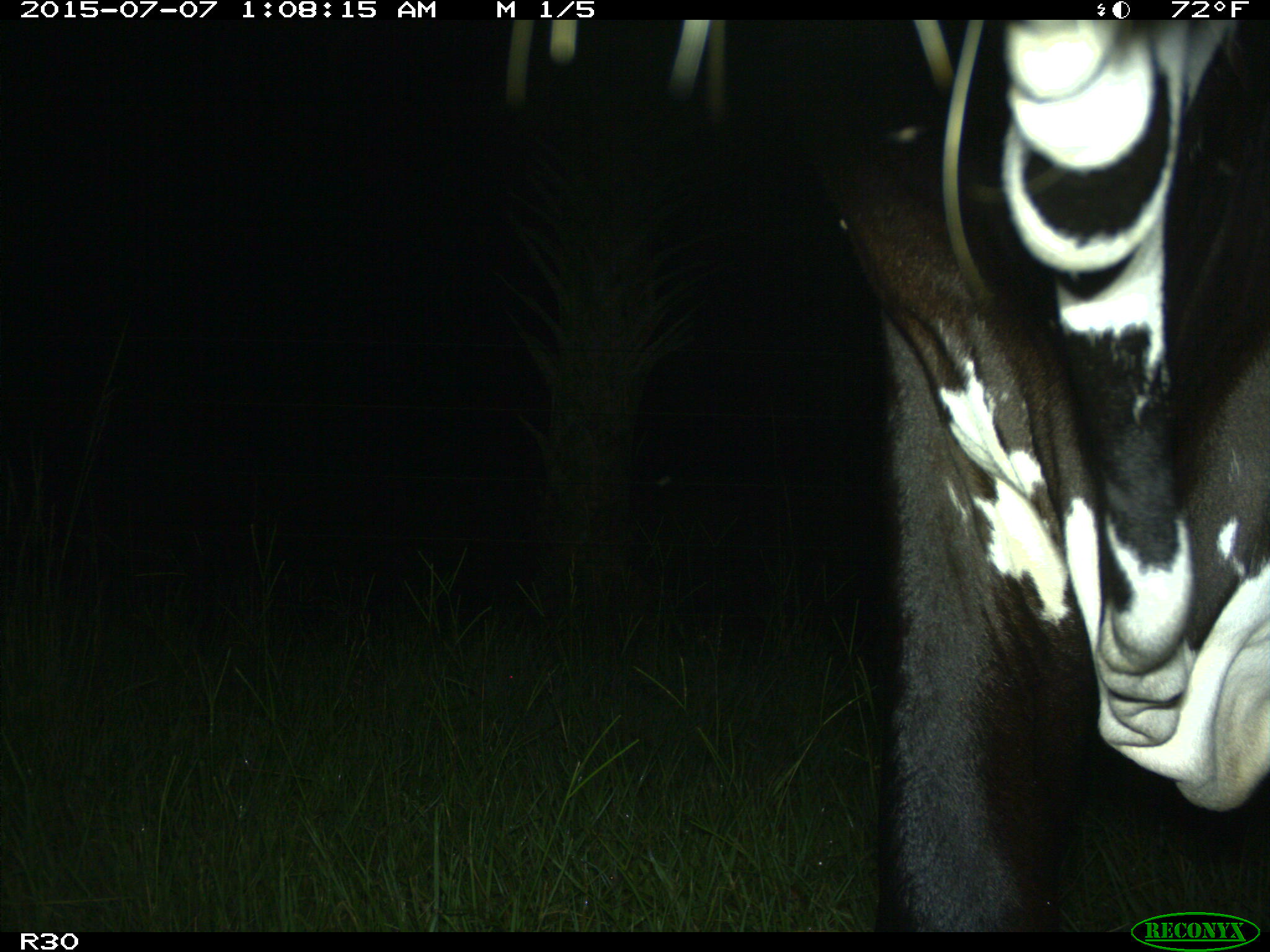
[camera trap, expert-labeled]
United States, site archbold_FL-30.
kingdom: Animalia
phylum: Chordata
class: Mammalia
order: Artiodactyla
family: Bovidae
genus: Bos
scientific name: Bos taurus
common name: domestic cow